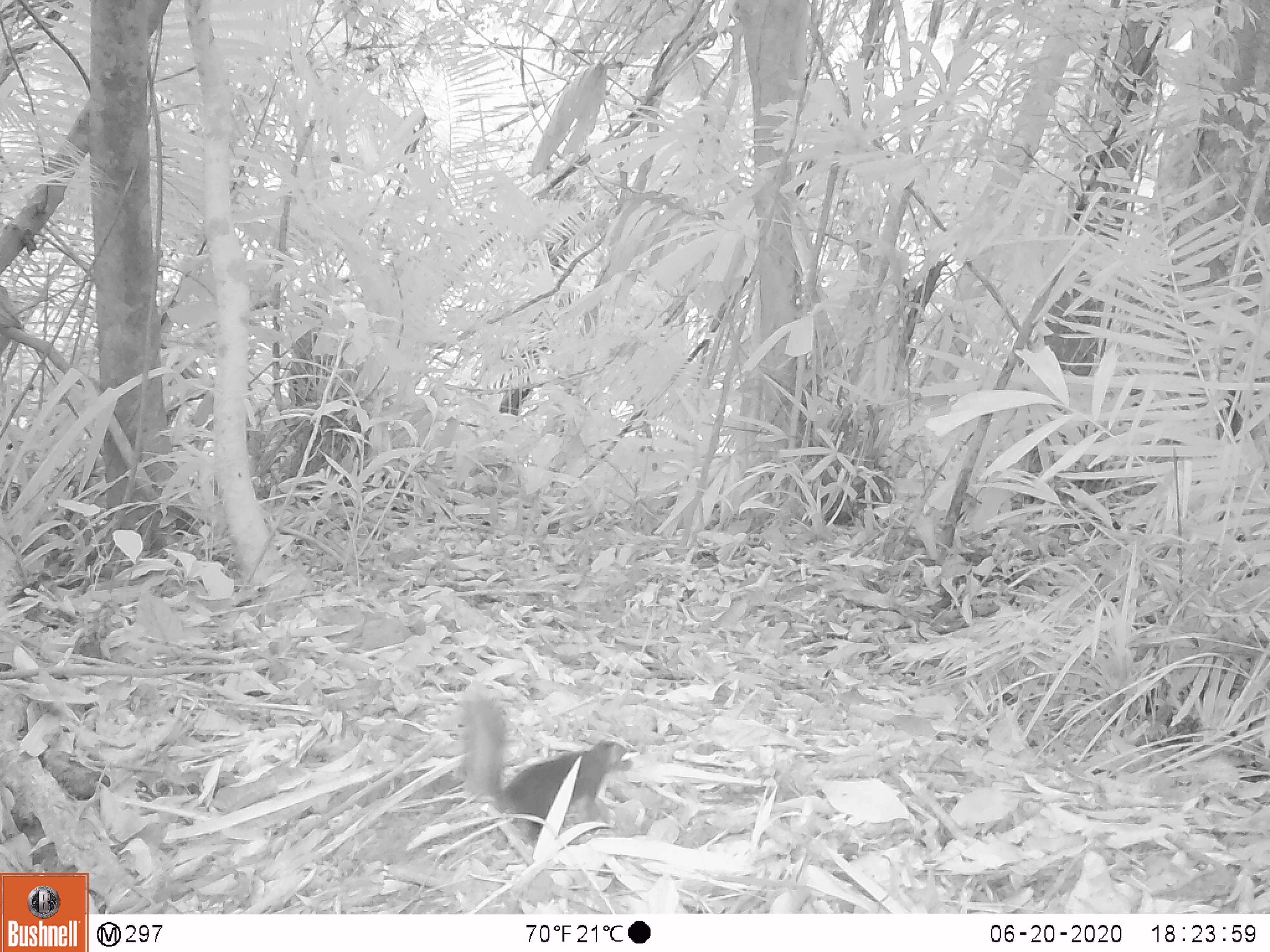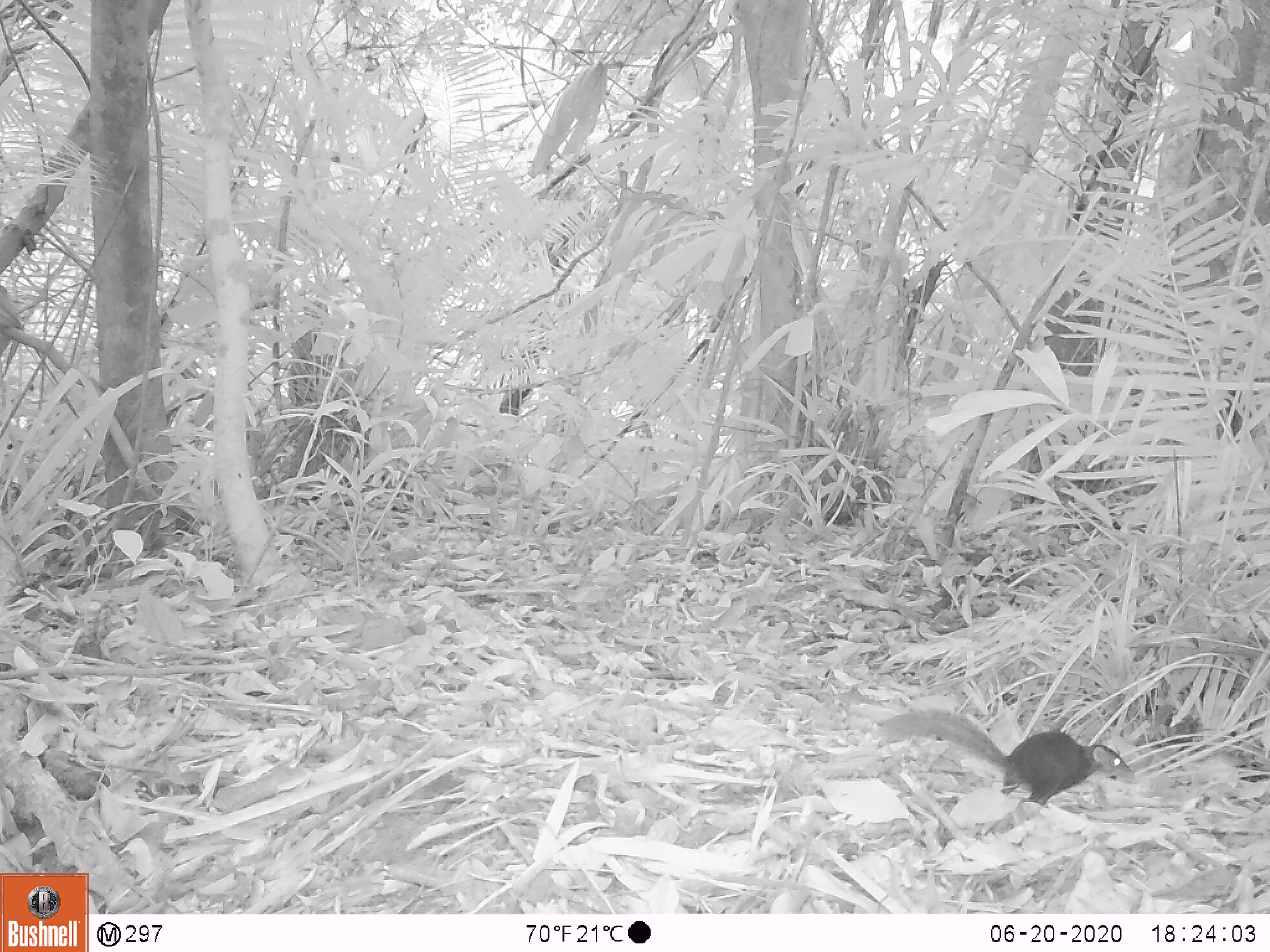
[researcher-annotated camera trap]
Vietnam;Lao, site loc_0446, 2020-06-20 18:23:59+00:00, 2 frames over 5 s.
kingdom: Animalia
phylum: Chordata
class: Mammalia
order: Rodentia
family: Sciuridae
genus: Dremomys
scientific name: Dremomys rufigenis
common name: red-cheeked squirrel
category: red cheeked squirrel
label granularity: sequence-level